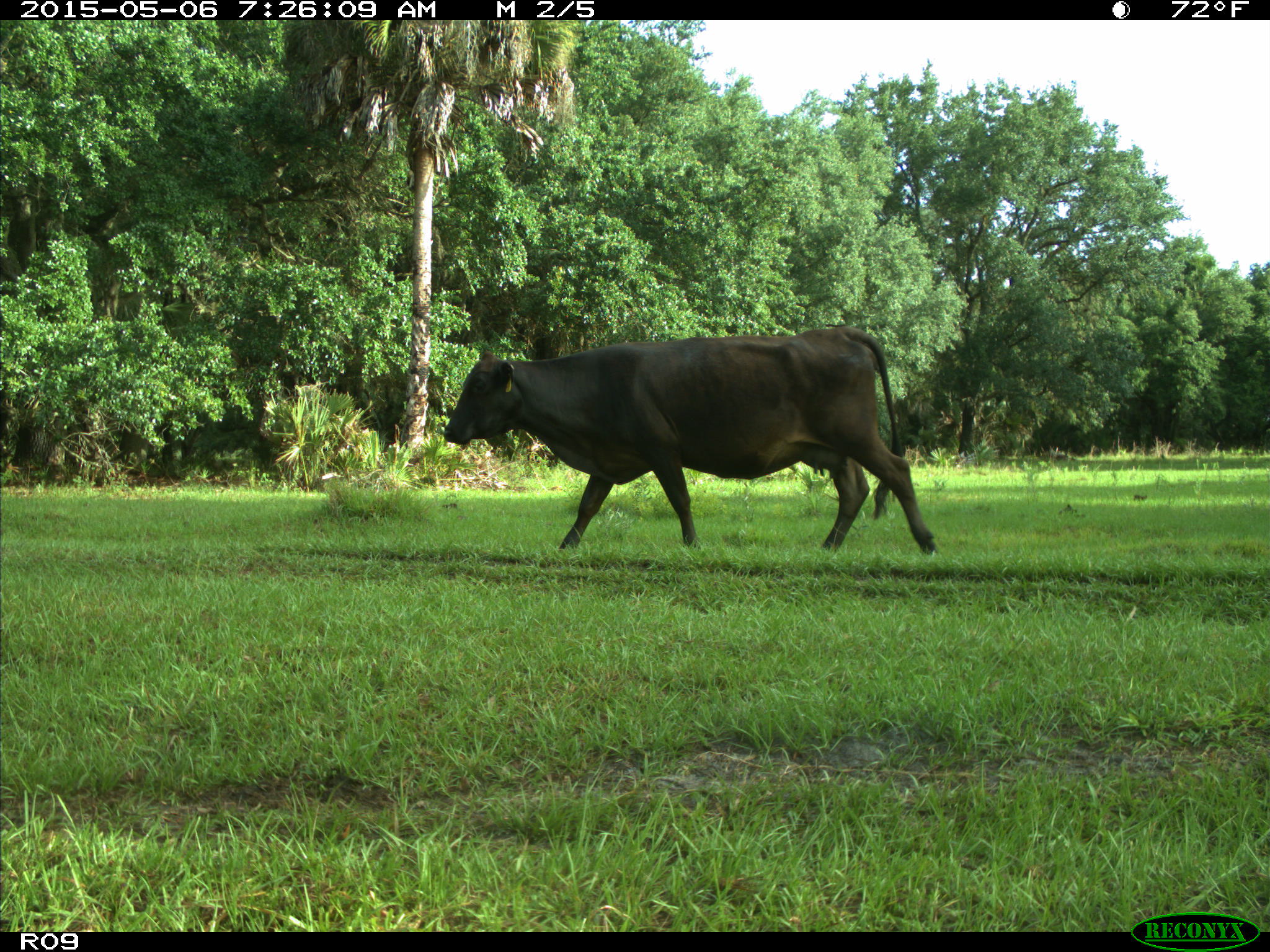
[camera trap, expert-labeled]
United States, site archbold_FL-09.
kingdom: Animalia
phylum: Chordata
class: Mammalia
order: Artiodactyla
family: Bovidae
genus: Bos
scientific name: Bos taurus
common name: domestic cow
Bos taurus (domestic cow).